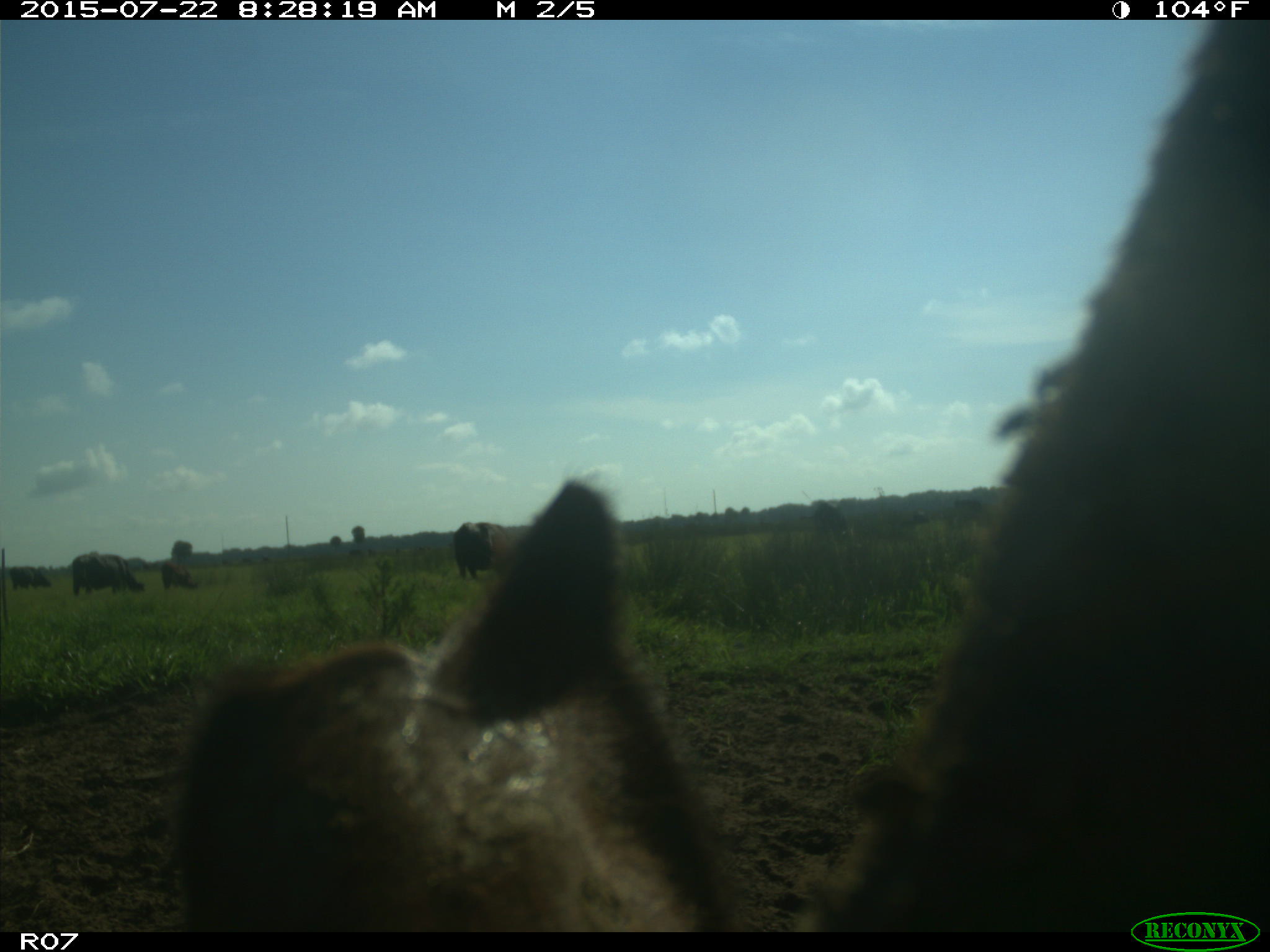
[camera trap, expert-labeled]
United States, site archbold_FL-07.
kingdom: Animalia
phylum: Chordata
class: Mammalia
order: Artiodactyla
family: Bovidae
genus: Bos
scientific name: Bos taurus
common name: domestic cow